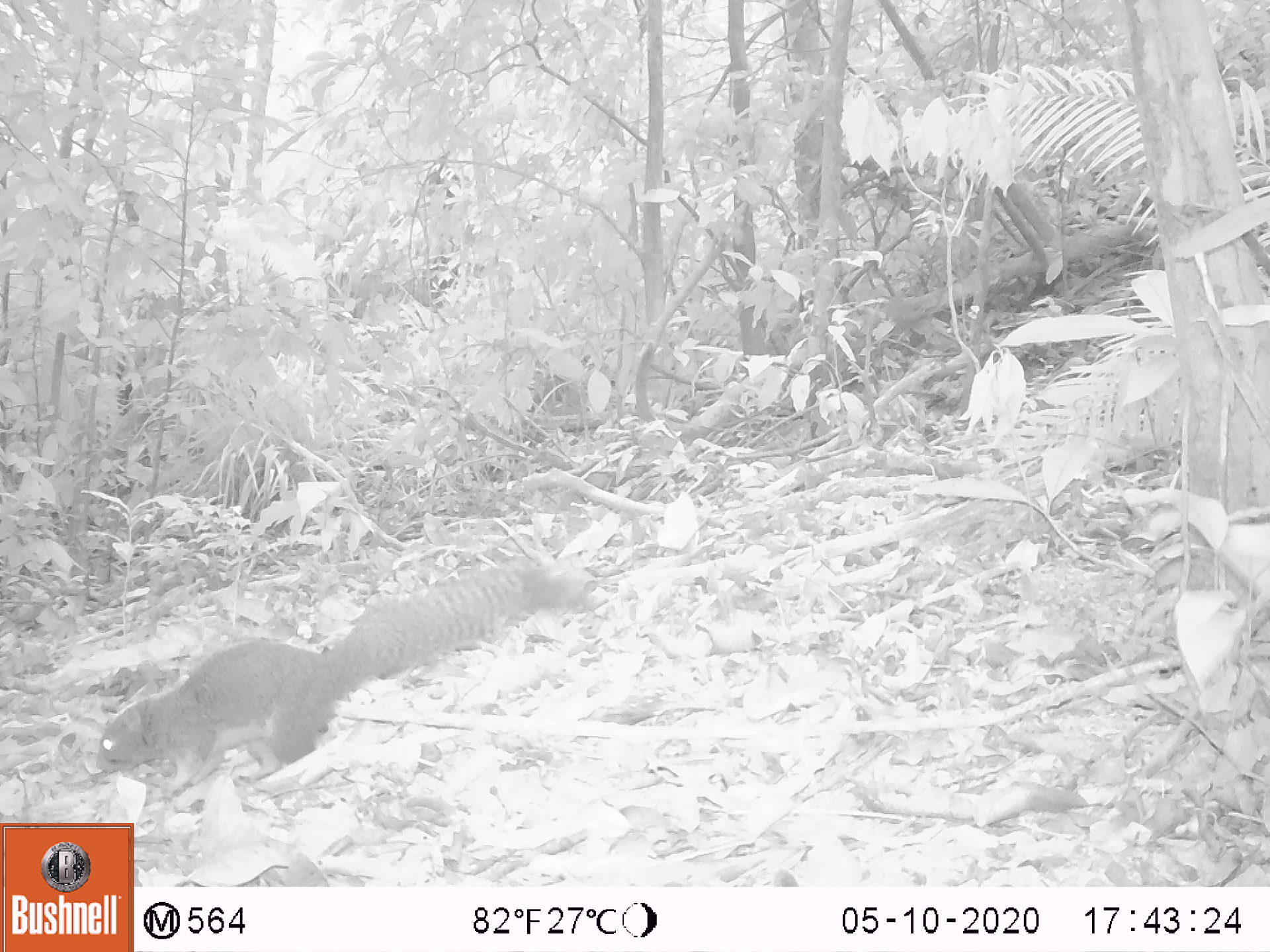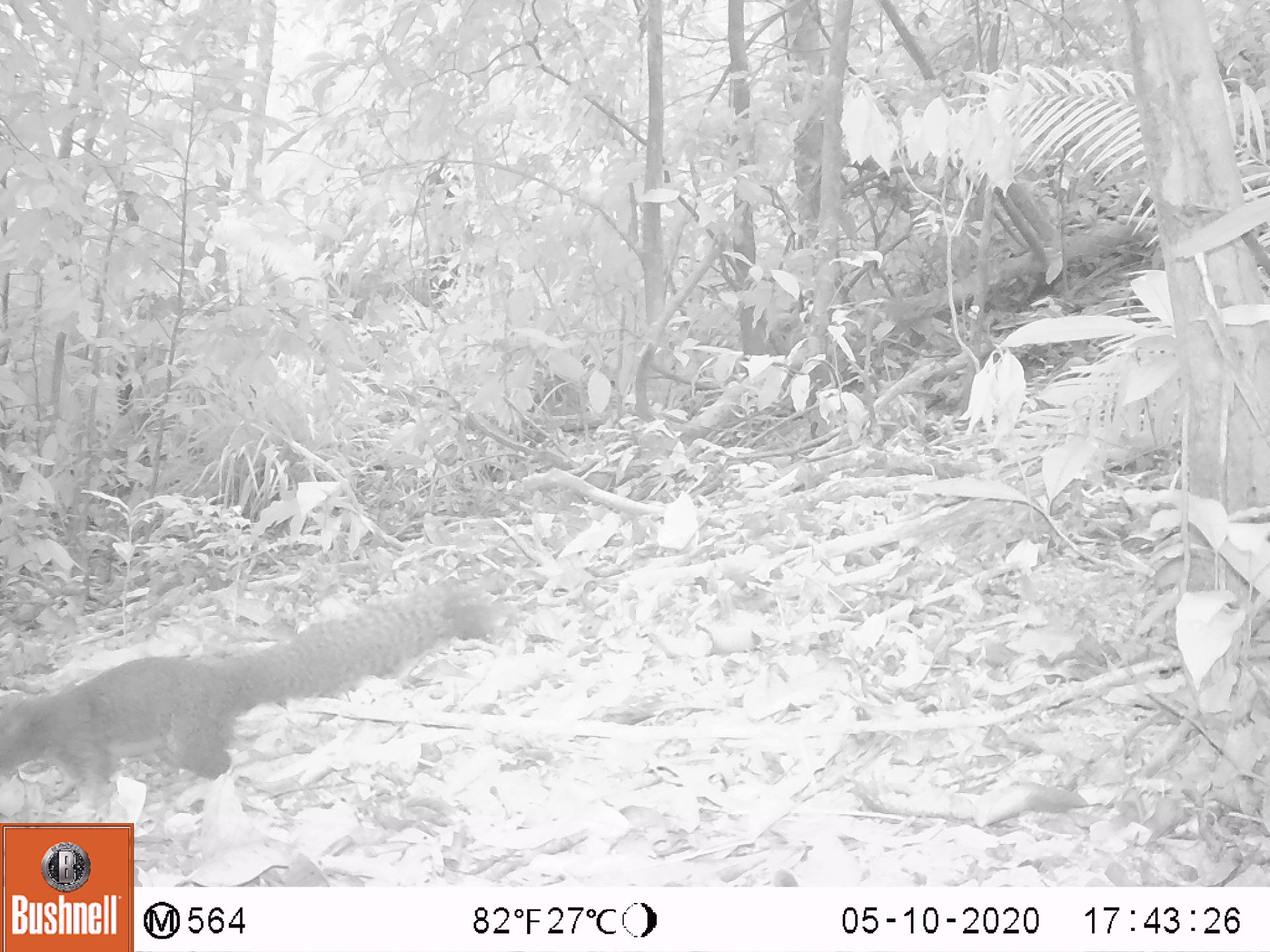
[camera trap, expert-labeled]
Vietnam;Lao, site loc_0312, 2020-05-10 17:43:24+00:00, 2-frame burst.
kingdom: Animalia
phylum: Chordata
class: Mammalia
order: Rodentia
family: Sciuridae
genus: Callosciurus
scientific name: Callosciurus erythraeus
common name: pallas's squirrel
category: pallass squirrel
Pallass squirrel (pallas's squirrel) (Callosciurus erythraeus). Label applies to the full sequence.